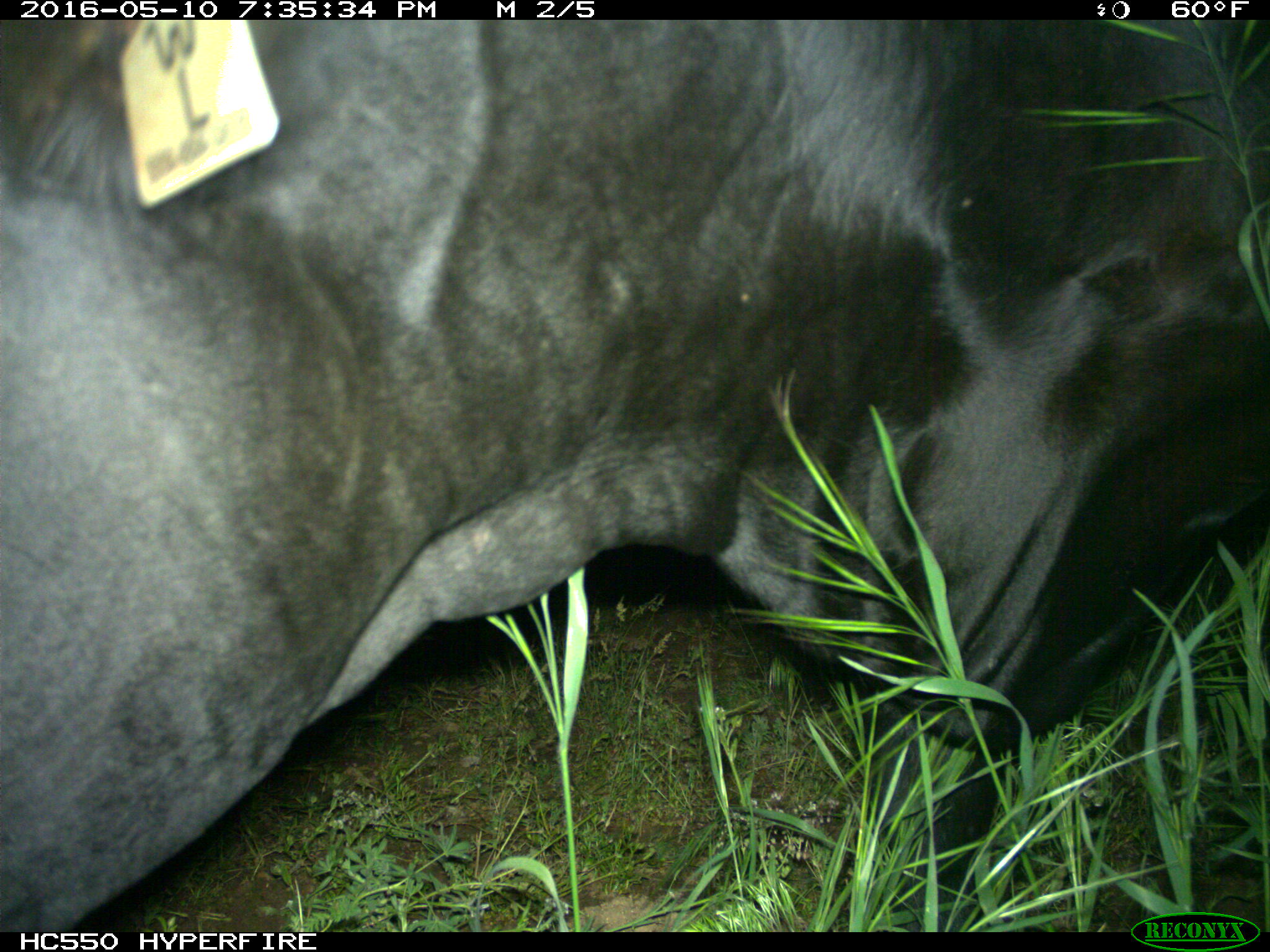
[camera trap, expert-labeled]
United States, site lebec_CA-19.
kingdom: Animalia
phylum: Chordata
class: Mammalia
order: Artiodactyla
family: Bovidae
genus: Bos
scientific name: Bos taurus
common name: domestic cow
Bos taurus (domestic cow).